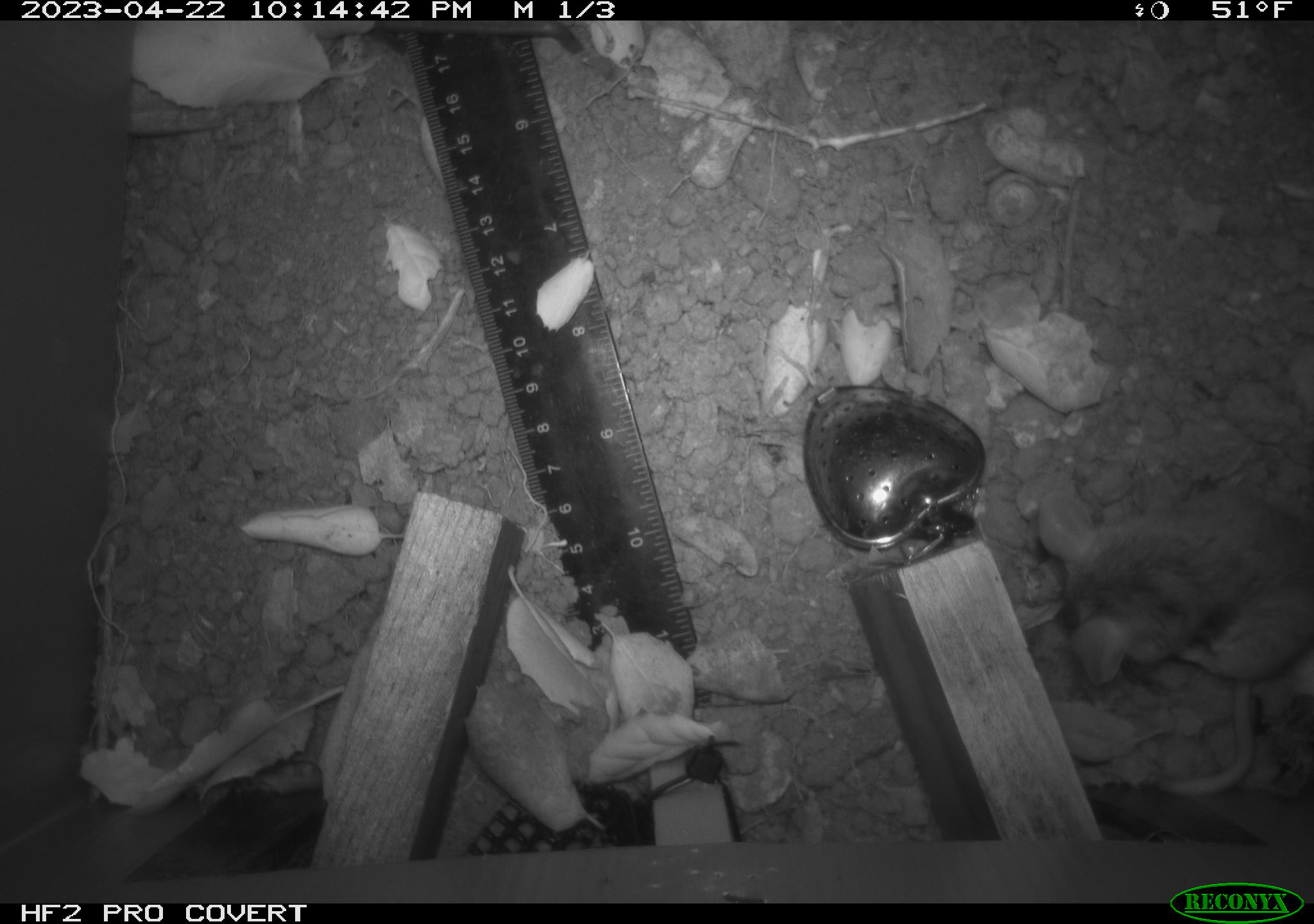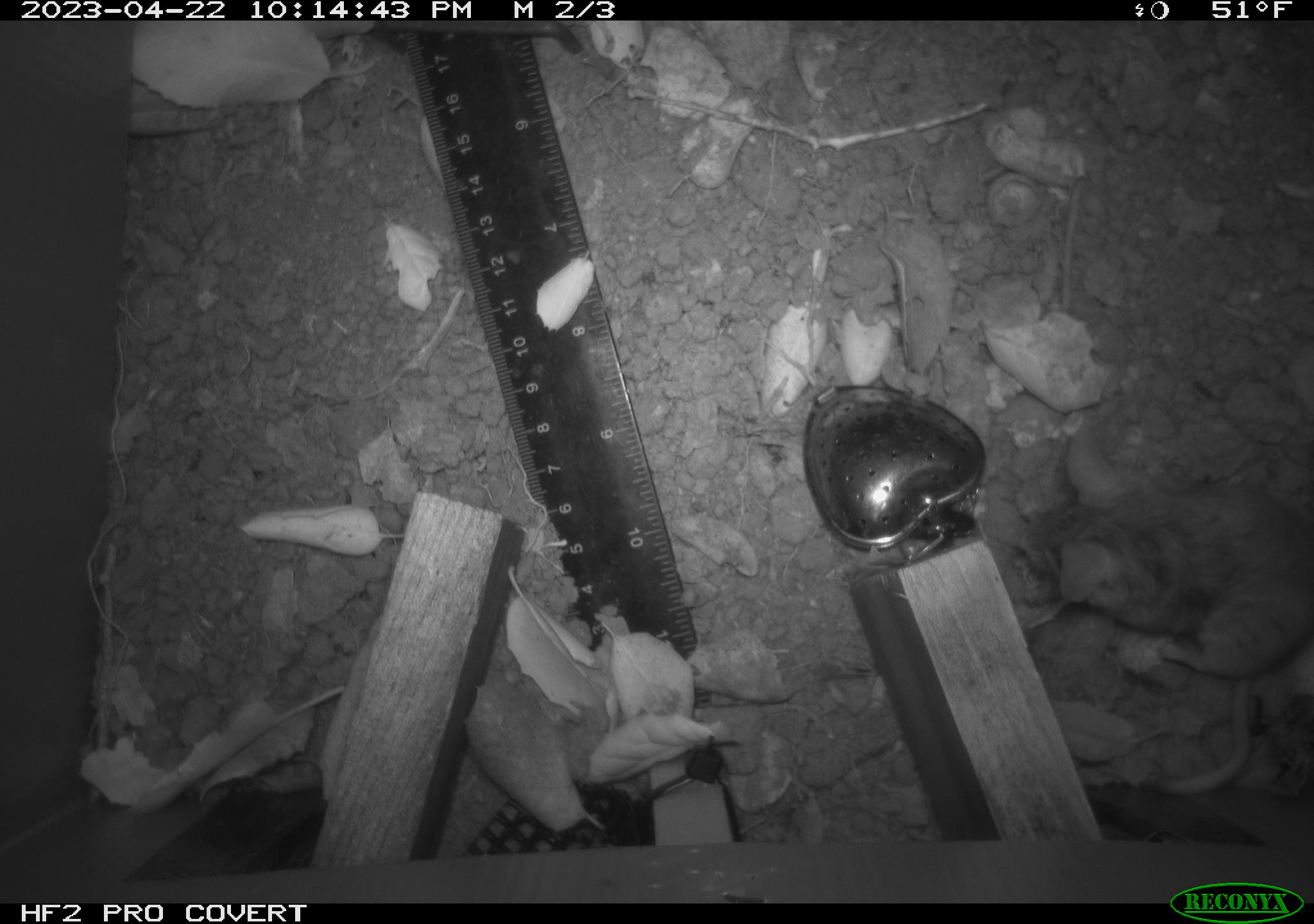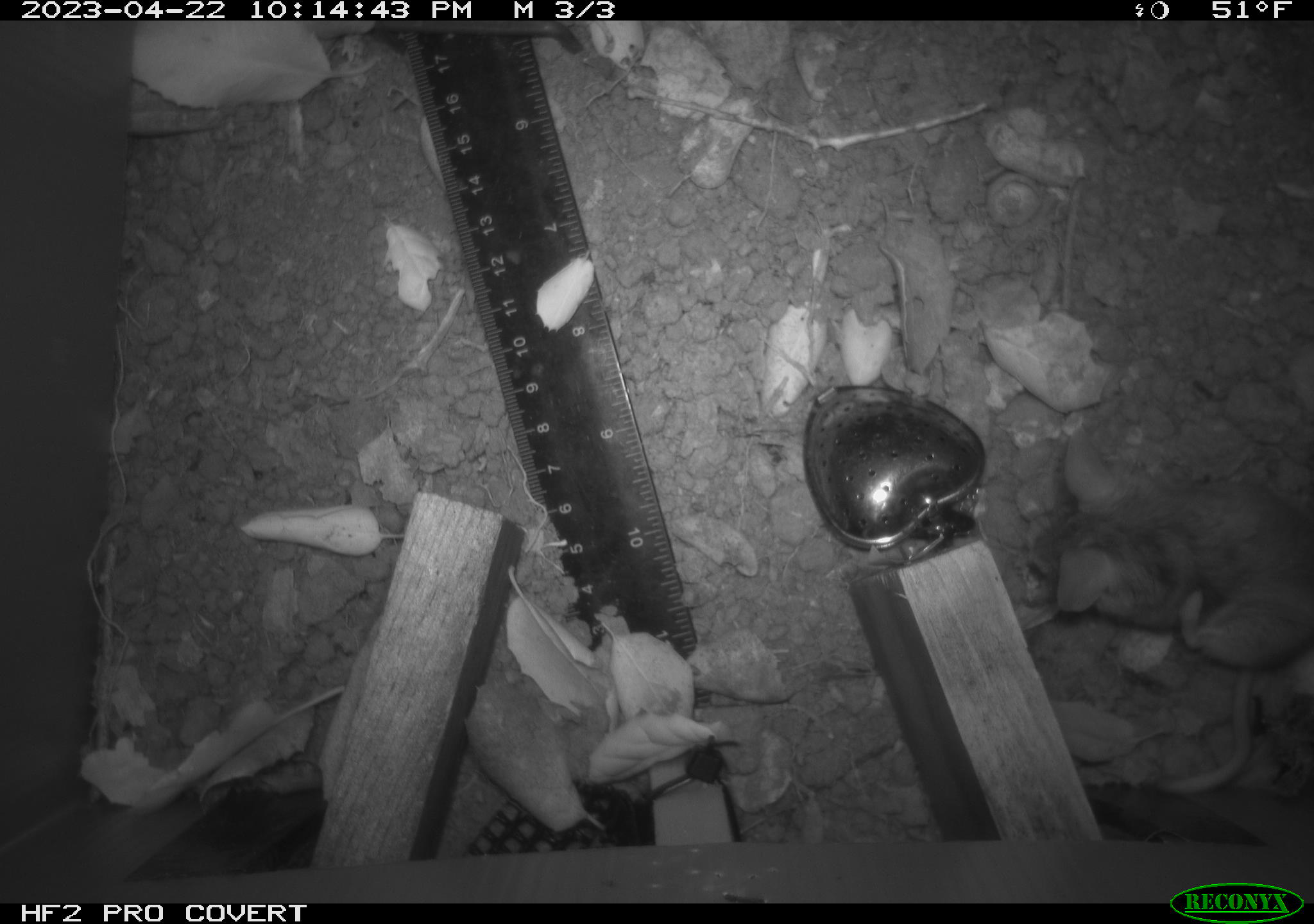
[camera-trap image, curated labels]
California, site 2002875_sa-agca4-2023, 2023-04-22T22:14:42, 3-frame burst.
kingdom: Animalia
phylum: Chordata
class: Mammalia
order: Rodentia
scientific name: Rodentia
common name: mouse species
Mouse species (Rodentia).